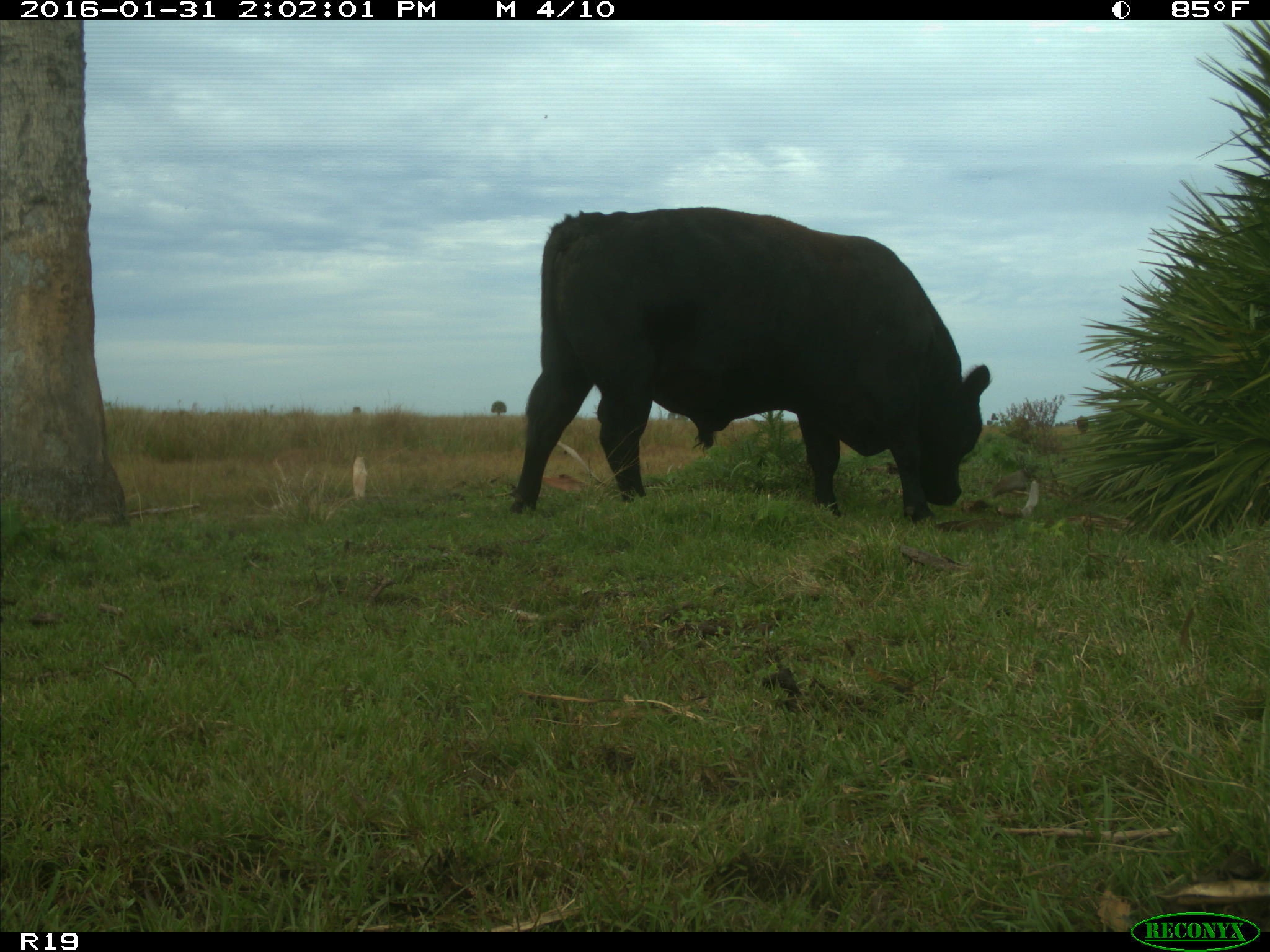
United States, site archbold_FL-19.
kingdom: Animalia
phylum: Chordata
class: Mammalia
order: Artiodactyla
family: Bovidae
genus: Bos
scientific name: Bos taurus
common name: domestic cow